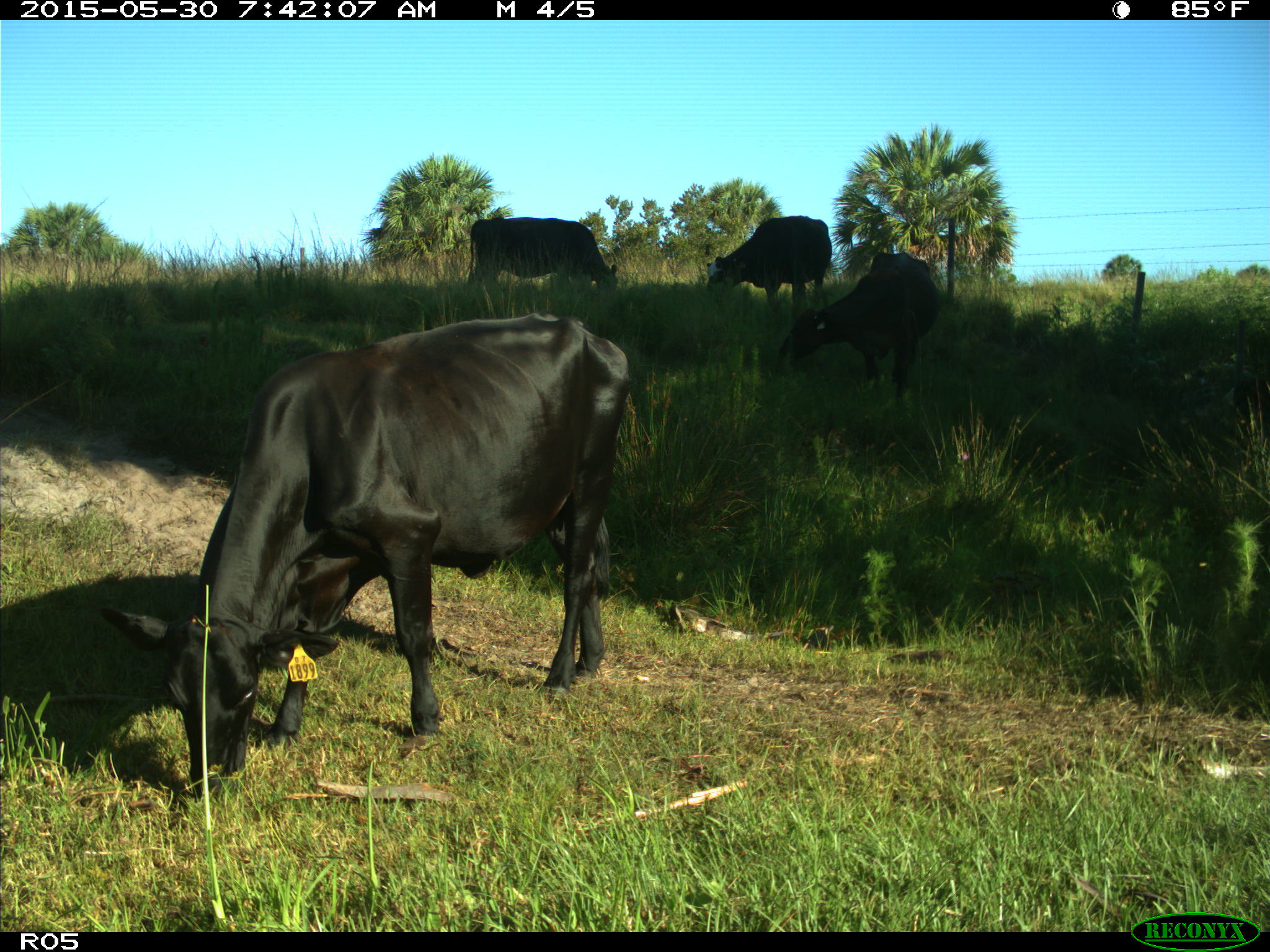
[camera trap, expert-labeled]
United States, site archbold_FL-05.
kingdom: Animalia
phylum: Chordata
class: Mammalia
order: Artiodactyla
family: Bovidae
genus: Bos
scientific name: Bos taurus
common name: domestic cow